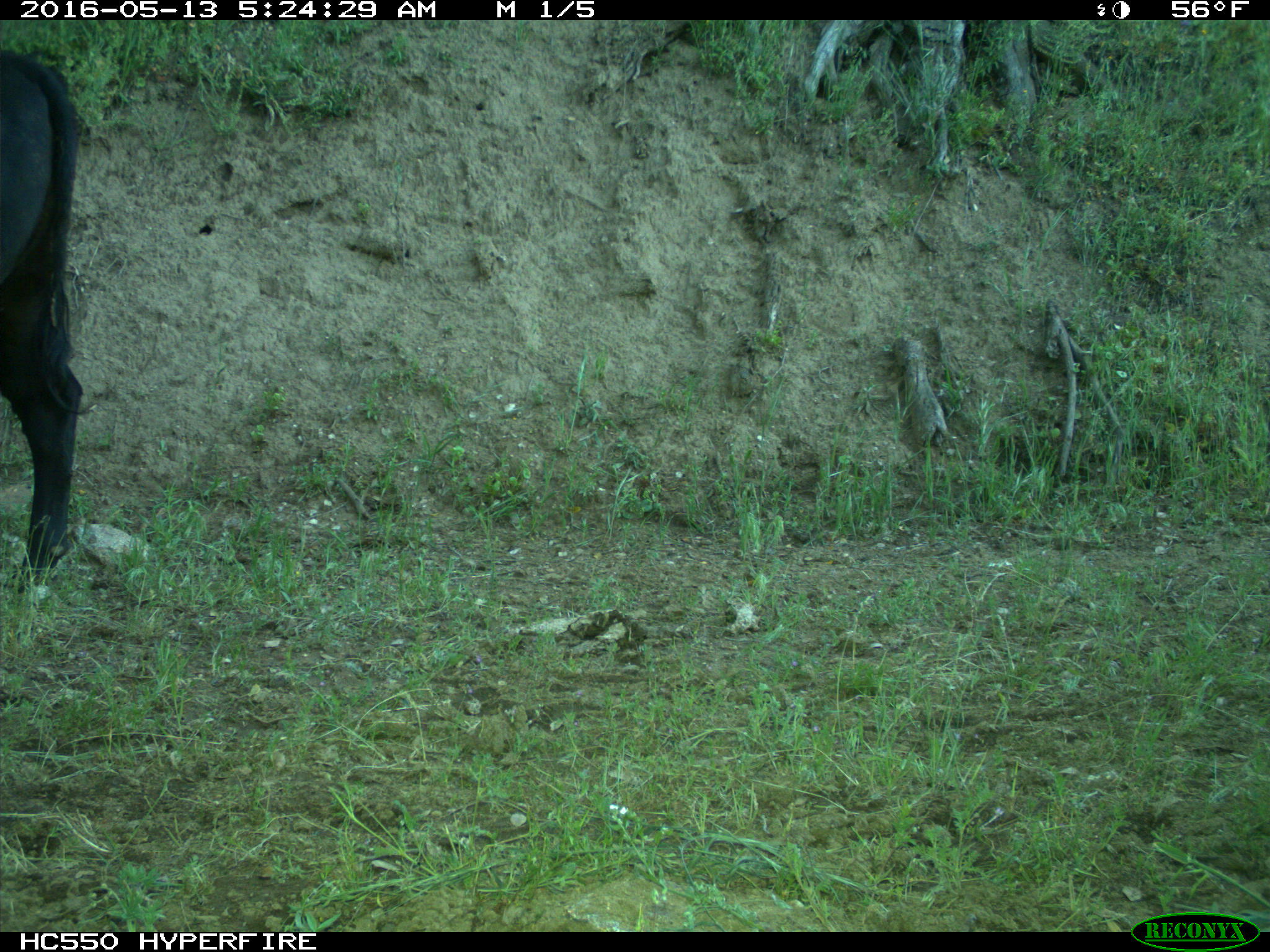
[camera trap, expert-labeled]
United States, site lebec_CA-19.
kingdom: Animalia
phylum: Chordata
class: Mammalia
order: Artiodactyla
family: Bovidae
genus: Bos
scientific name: Bos taurus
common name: domestic cow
Bos taurus (domestic cow).